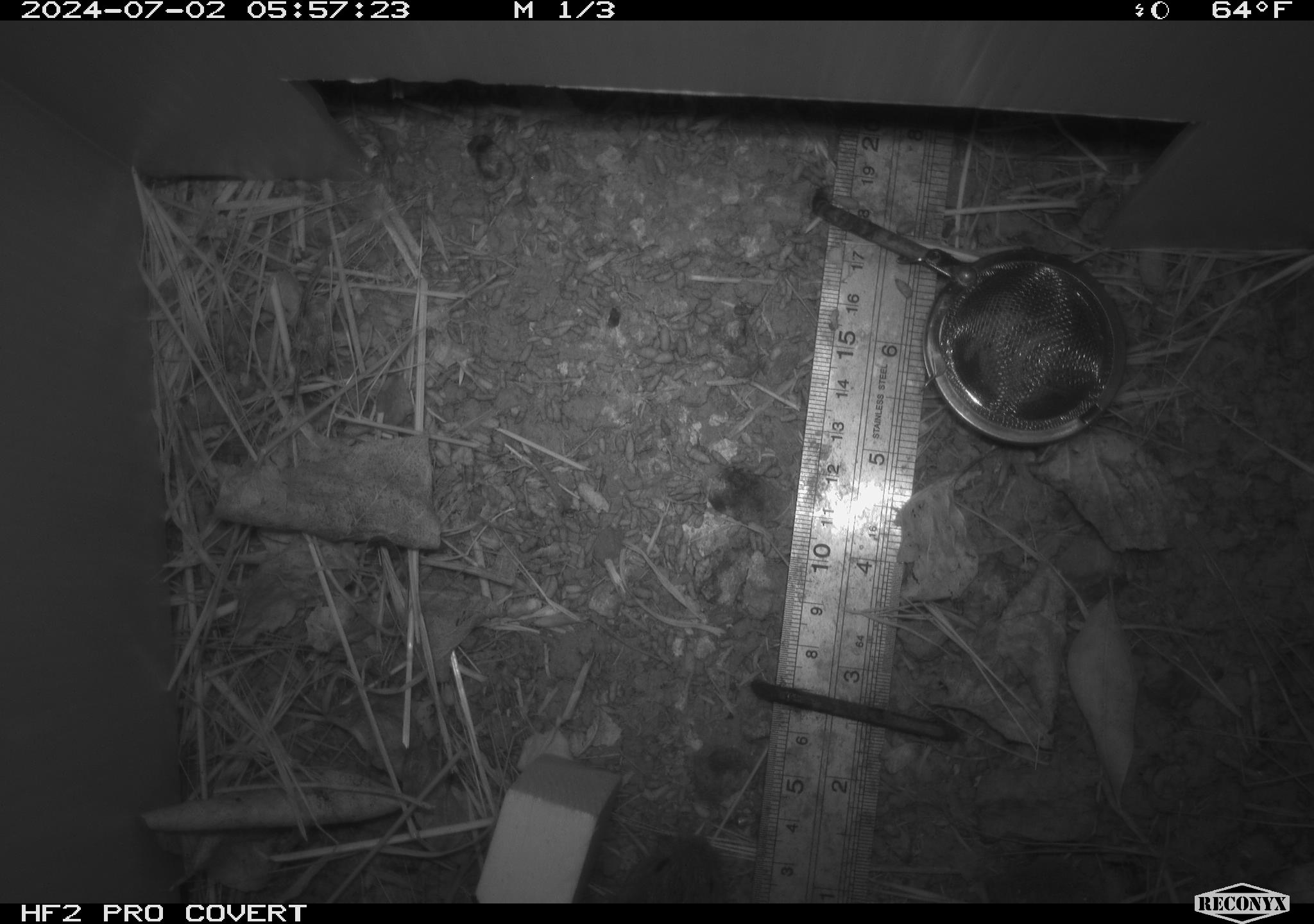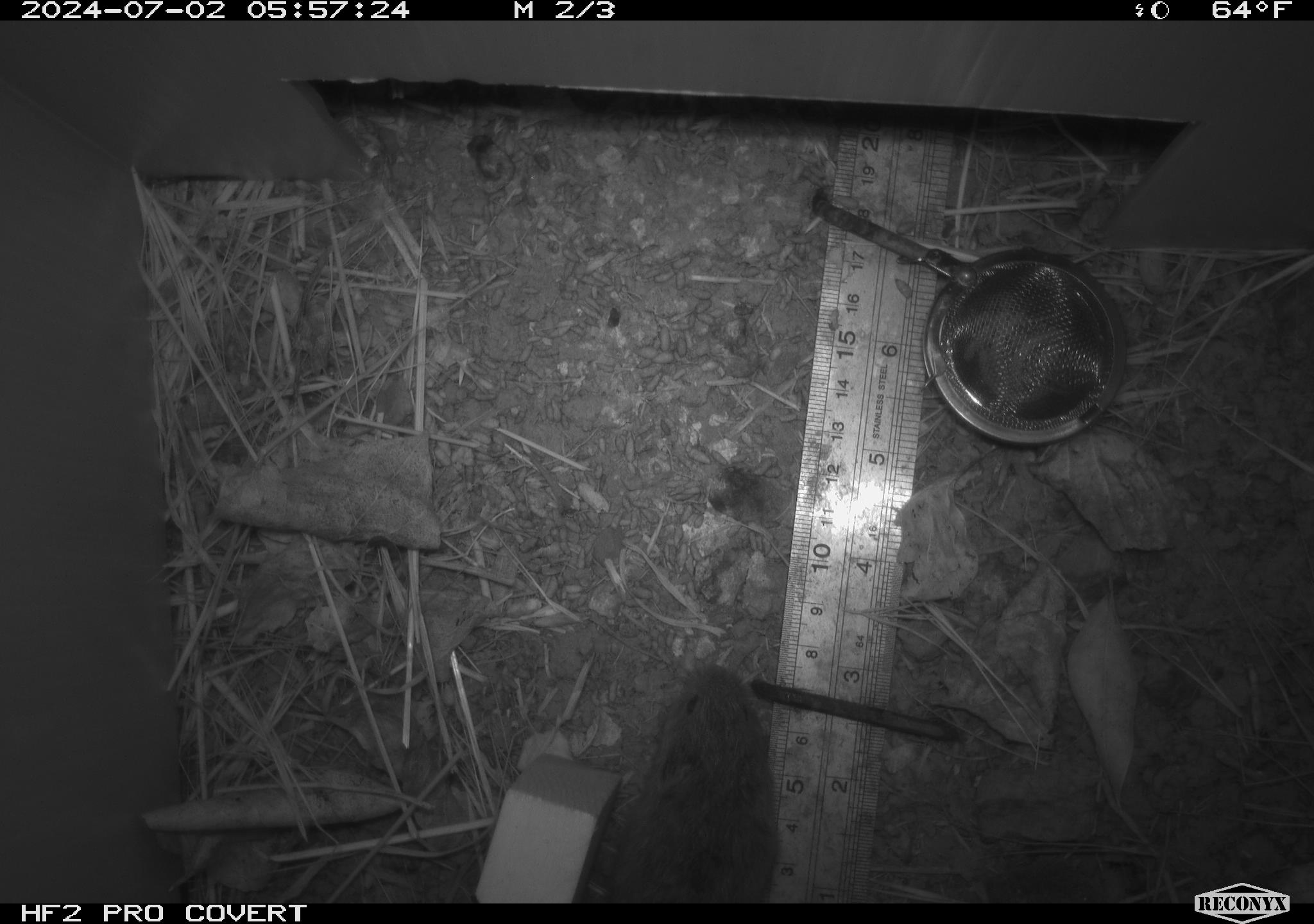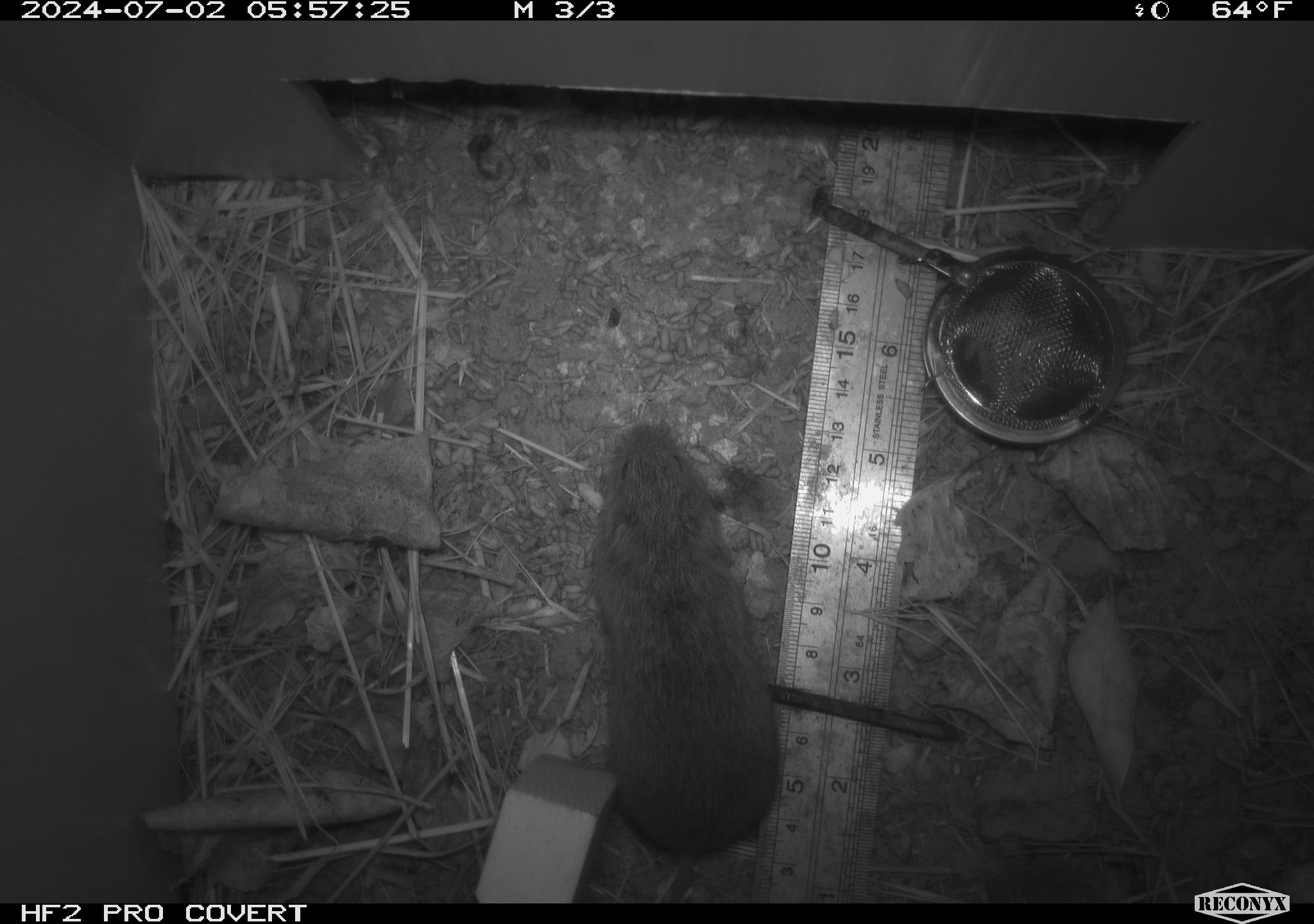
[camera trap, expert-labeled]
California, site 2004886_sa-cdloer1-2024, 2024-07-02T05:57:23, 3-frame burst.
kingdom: Animalia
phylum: Chordata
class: Mammalia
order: Rodentia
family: Cricetidae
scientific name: Arvicolinae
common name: voles, lemmings, and muskrats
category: arvicolinae subfamily